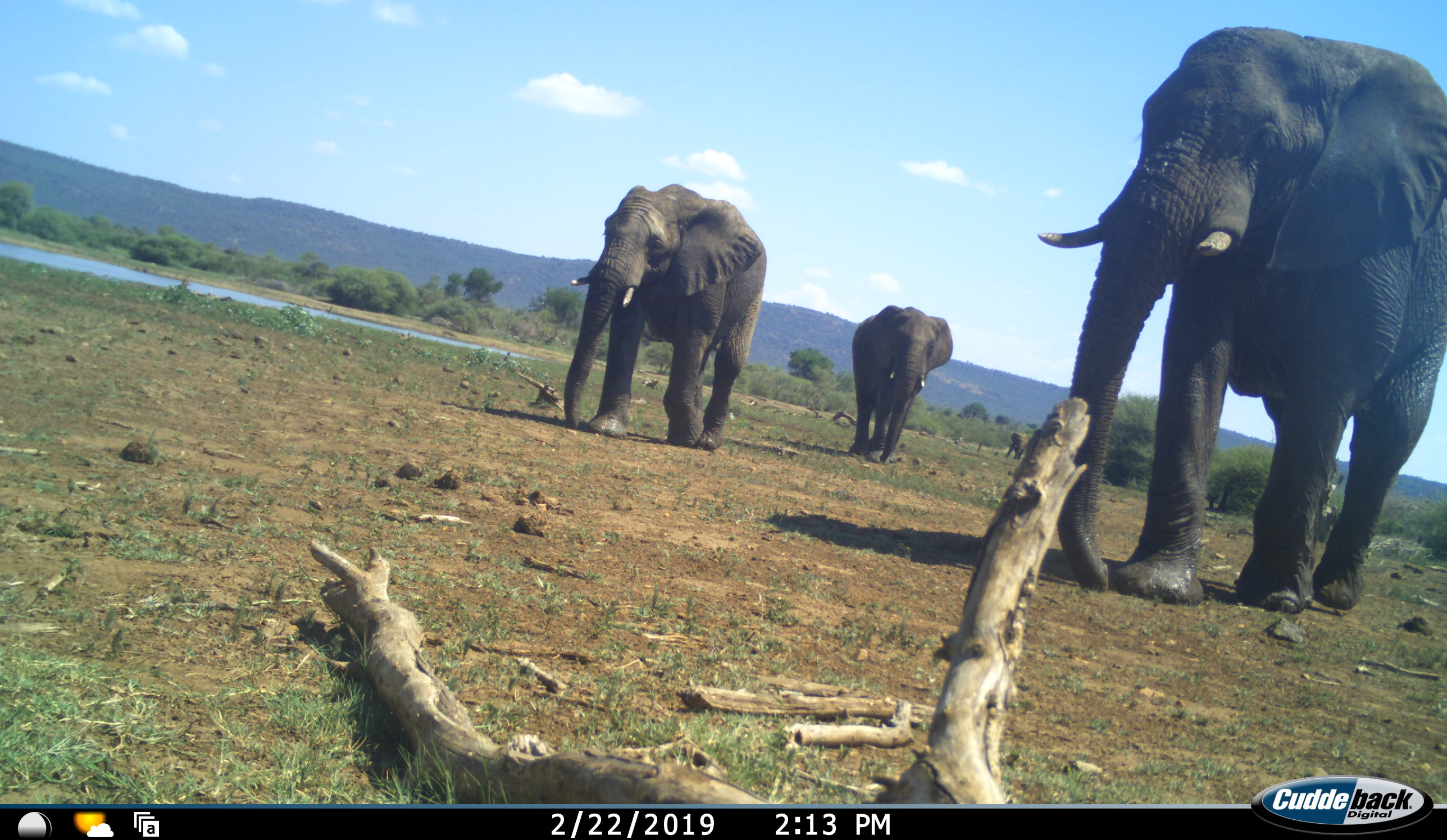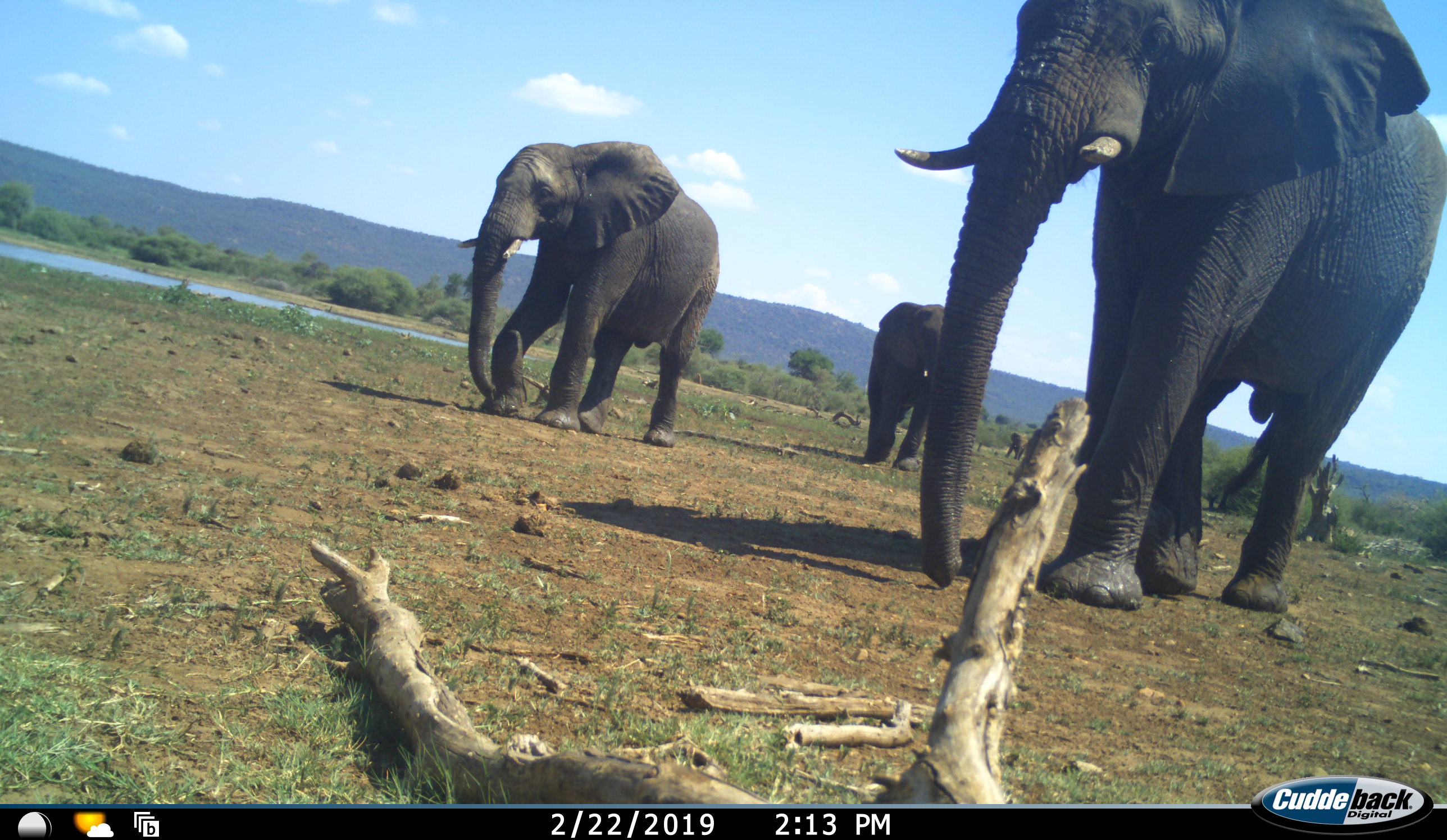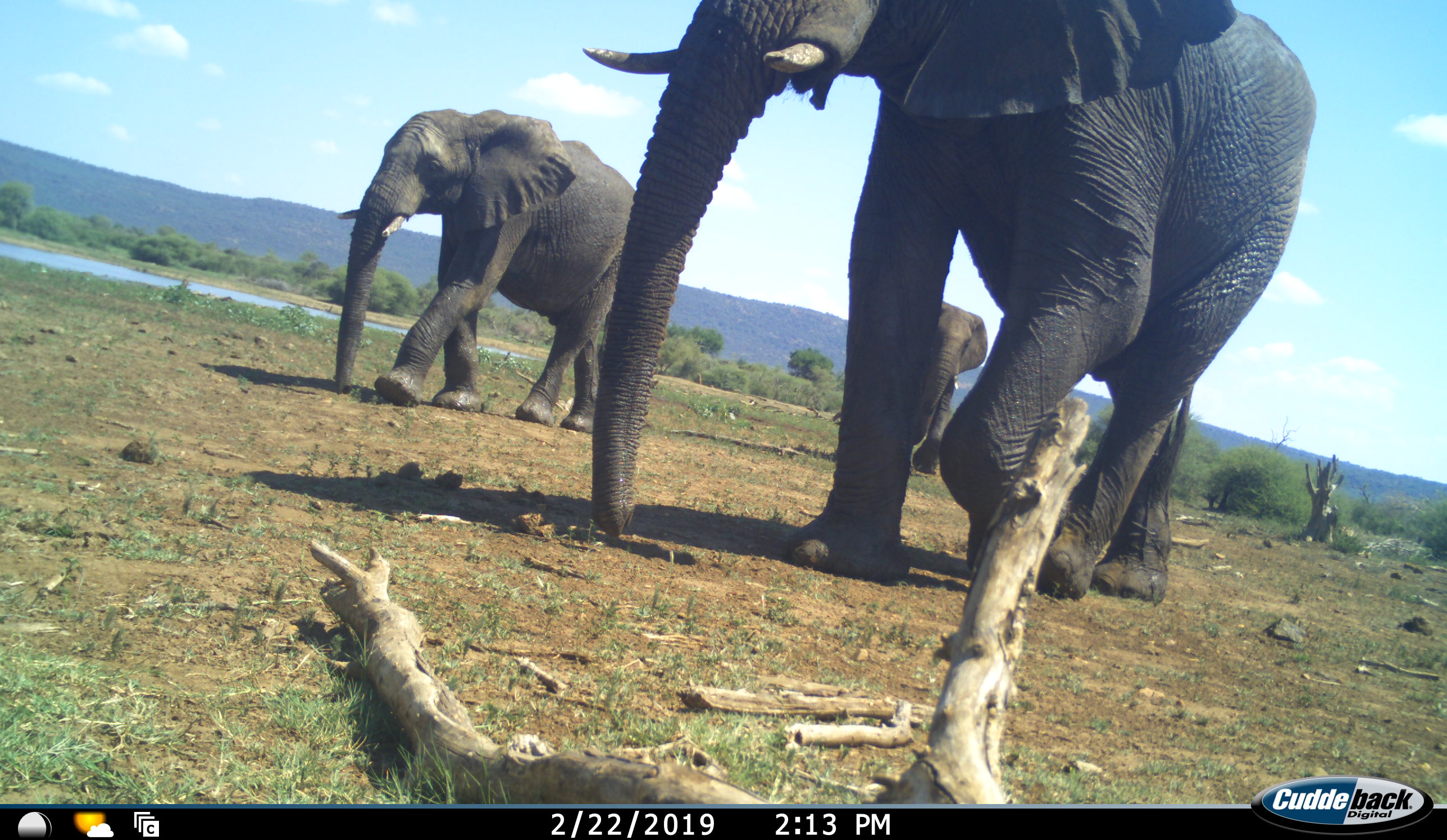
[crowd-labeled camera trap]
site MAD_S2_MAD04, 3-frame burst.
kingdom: Animalia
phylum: Chordata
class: Mammalia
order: Proboscidea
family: Elephantidae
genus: Loxodonta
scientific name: Loxodonta africana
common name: african bush elephant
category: elephant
Elephant (african bush elephant) (Loxodonta africana), count 3. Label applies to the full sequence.